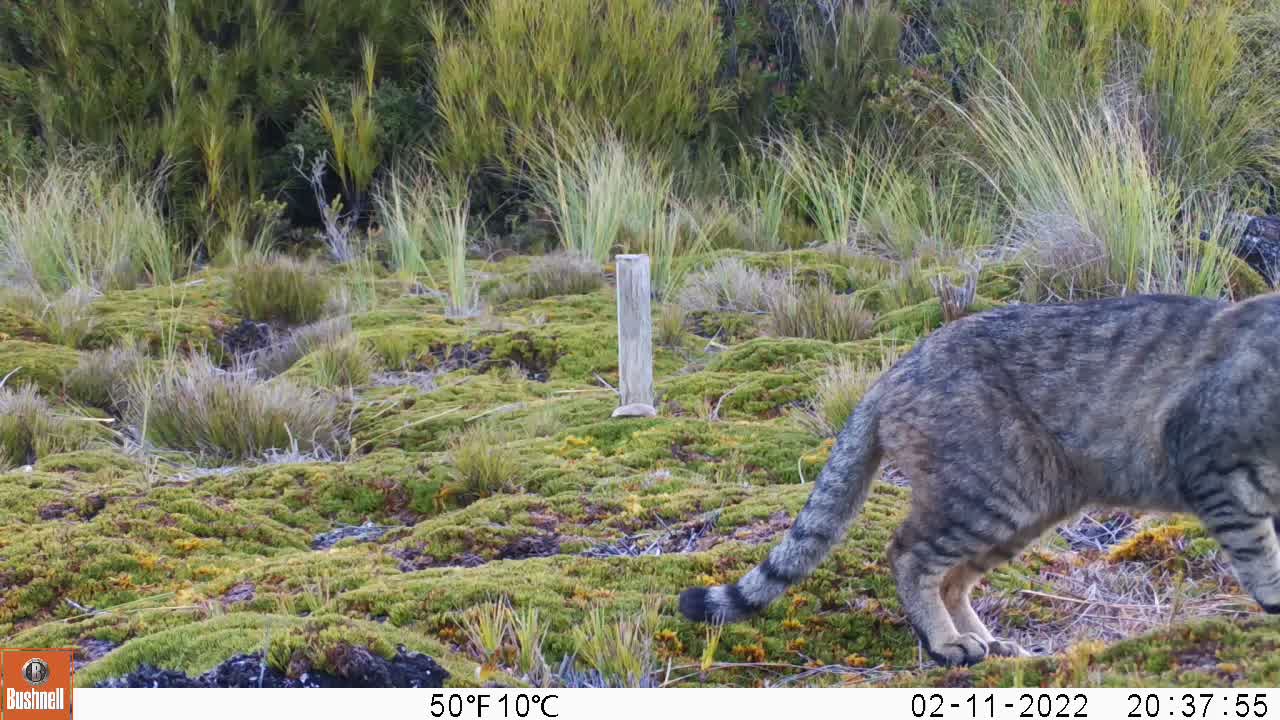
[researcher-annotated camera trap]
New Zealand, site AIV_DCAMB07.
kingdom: Animalia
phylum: Chordata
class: Mammalia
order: Carnivora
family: Felidae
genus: Felis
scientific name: Felis catus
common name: domestic cat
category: cat